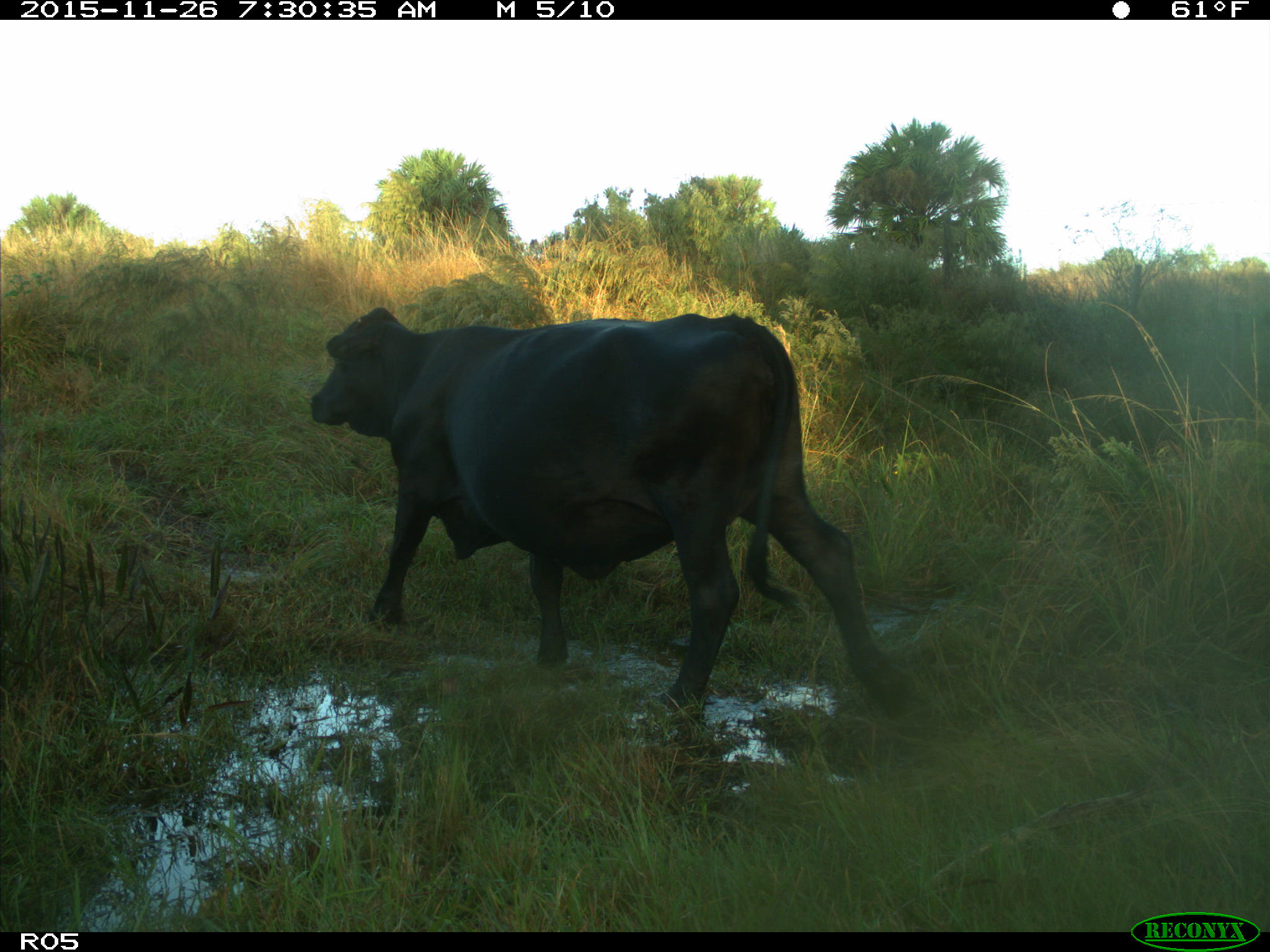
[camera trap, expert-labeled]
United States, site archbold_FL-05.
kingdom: Animalia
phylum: Chordata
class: Mammalia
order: Artiodactyla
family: Bovidae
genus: Bos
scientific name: Bos taurus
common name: domestic cow